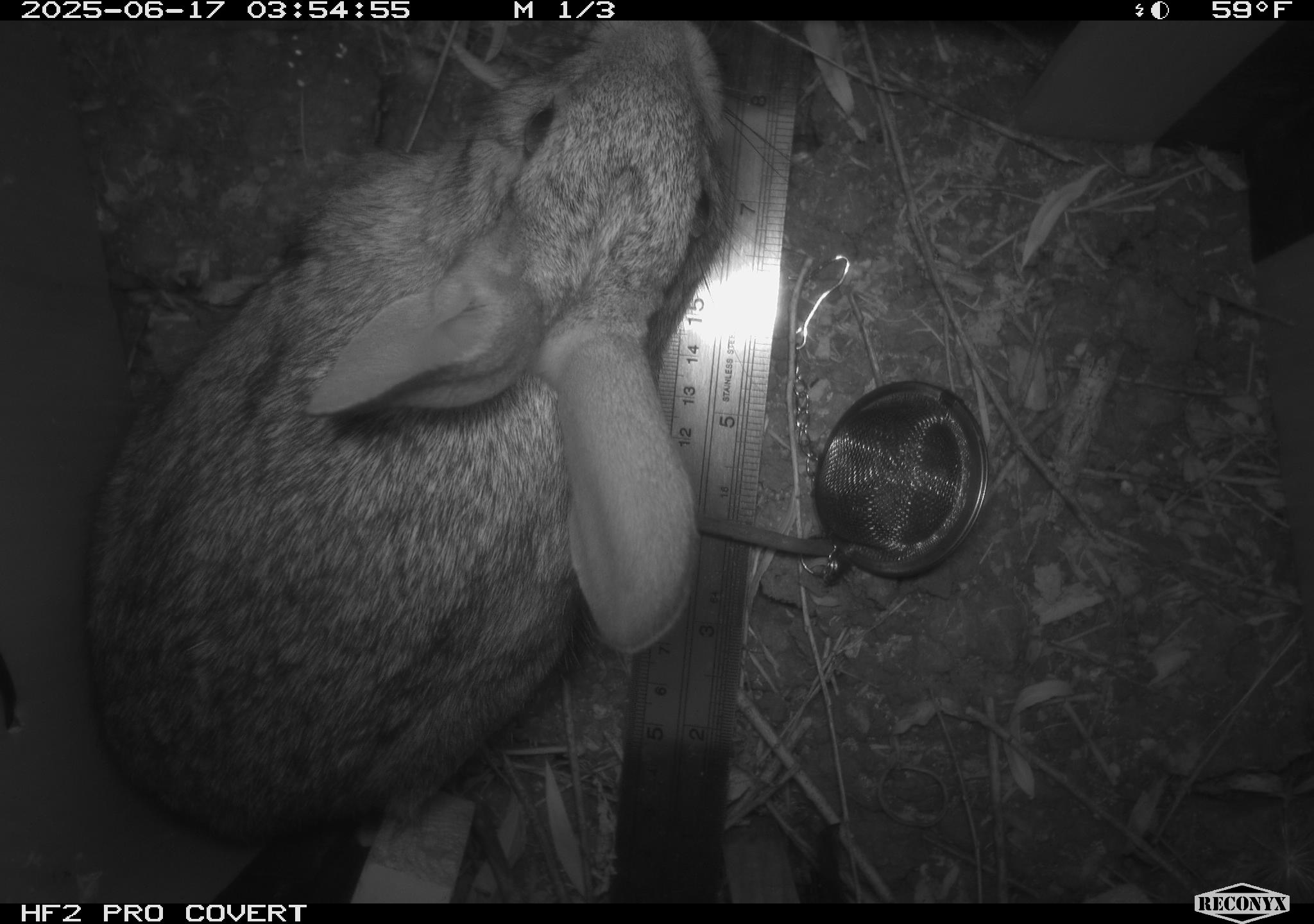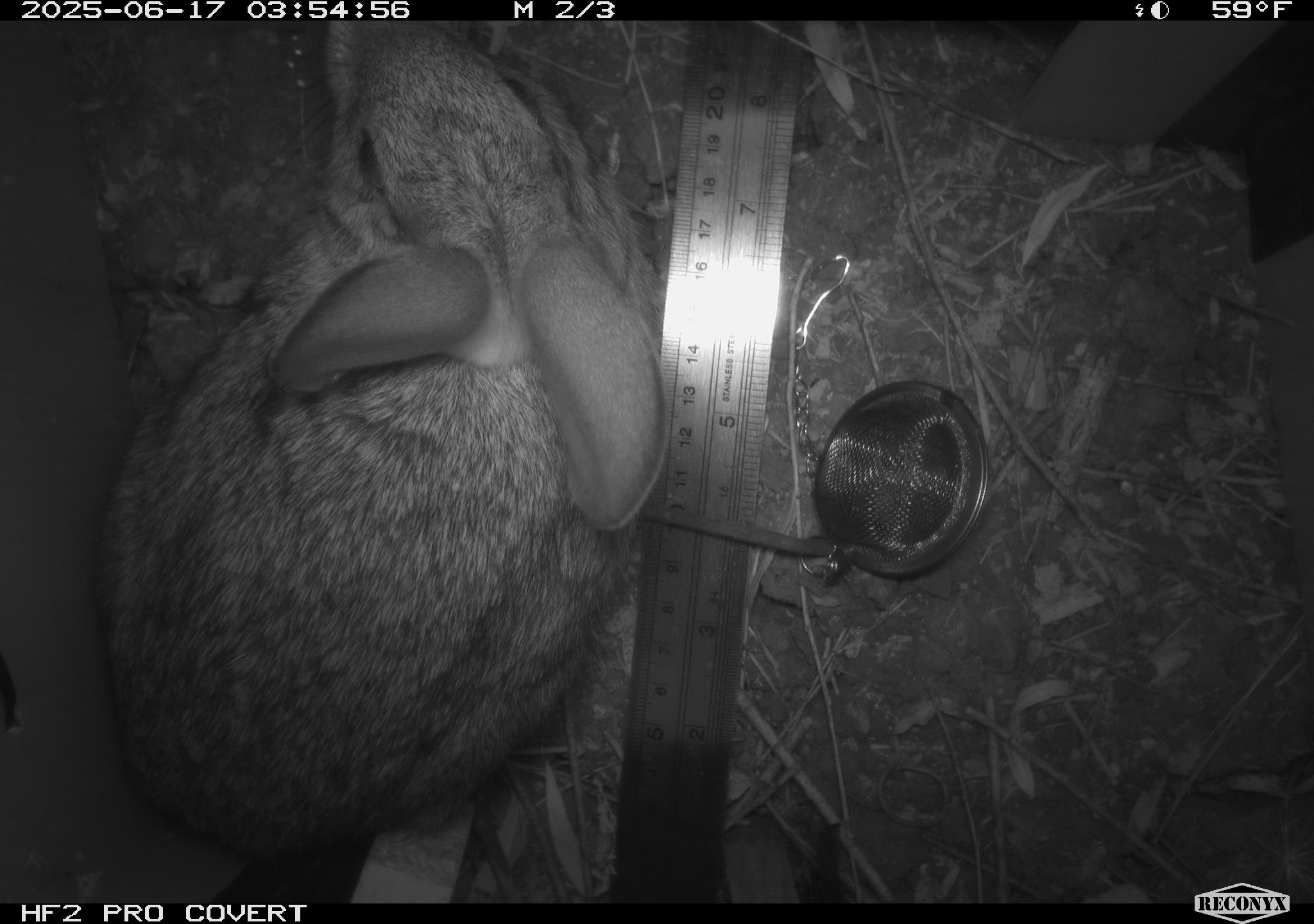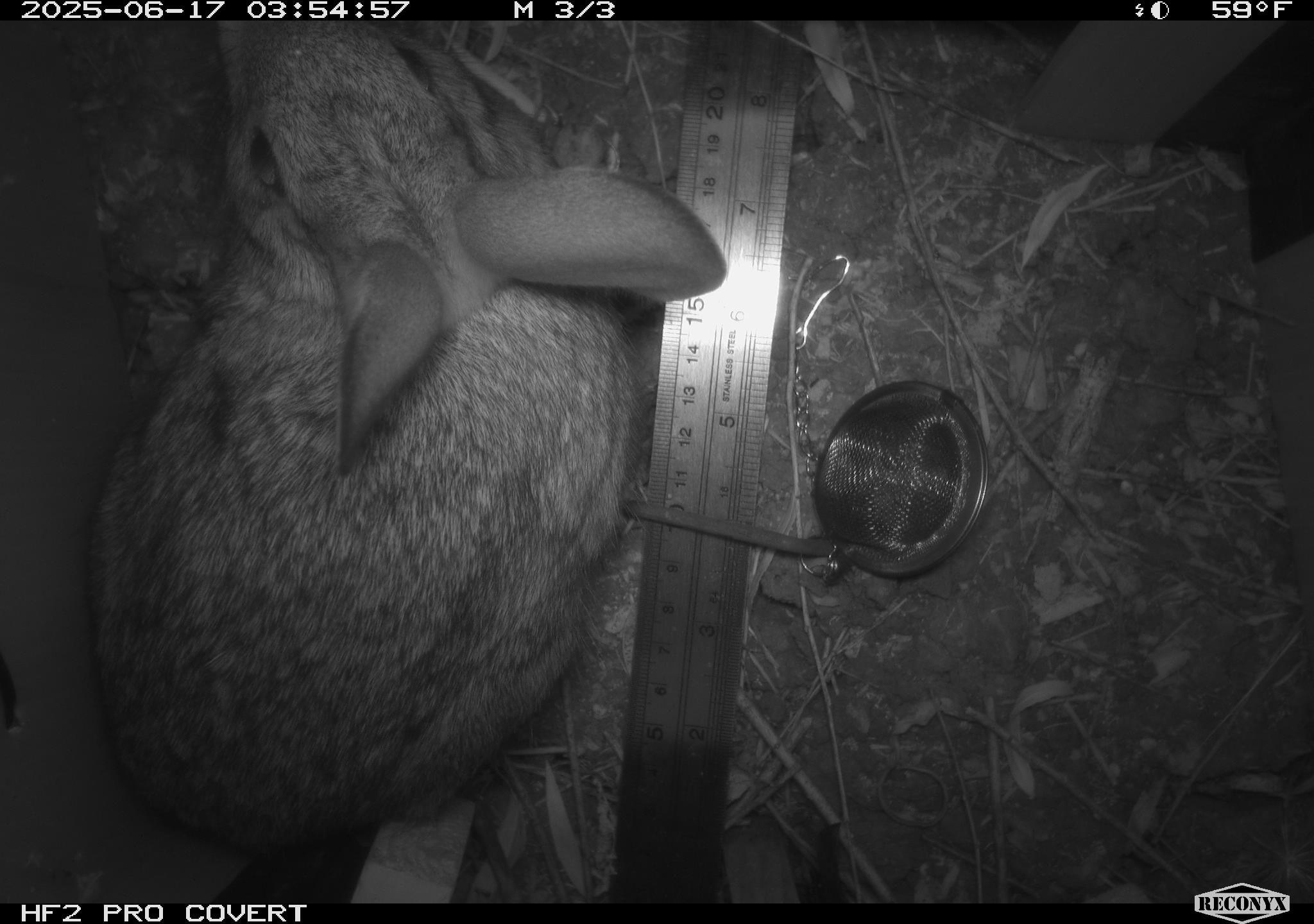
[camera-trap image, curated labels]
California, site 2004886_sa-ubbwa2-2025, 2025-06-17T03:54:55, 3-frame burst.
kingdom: Animalia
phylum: Chordata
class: Mammalia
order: Lagomorpha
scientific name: Lagomorpha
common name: hares, rabbits, and pikas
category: lagomorpha order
Lagomorpha order (hares, rabbits, and pikas) (Lagomorpha).